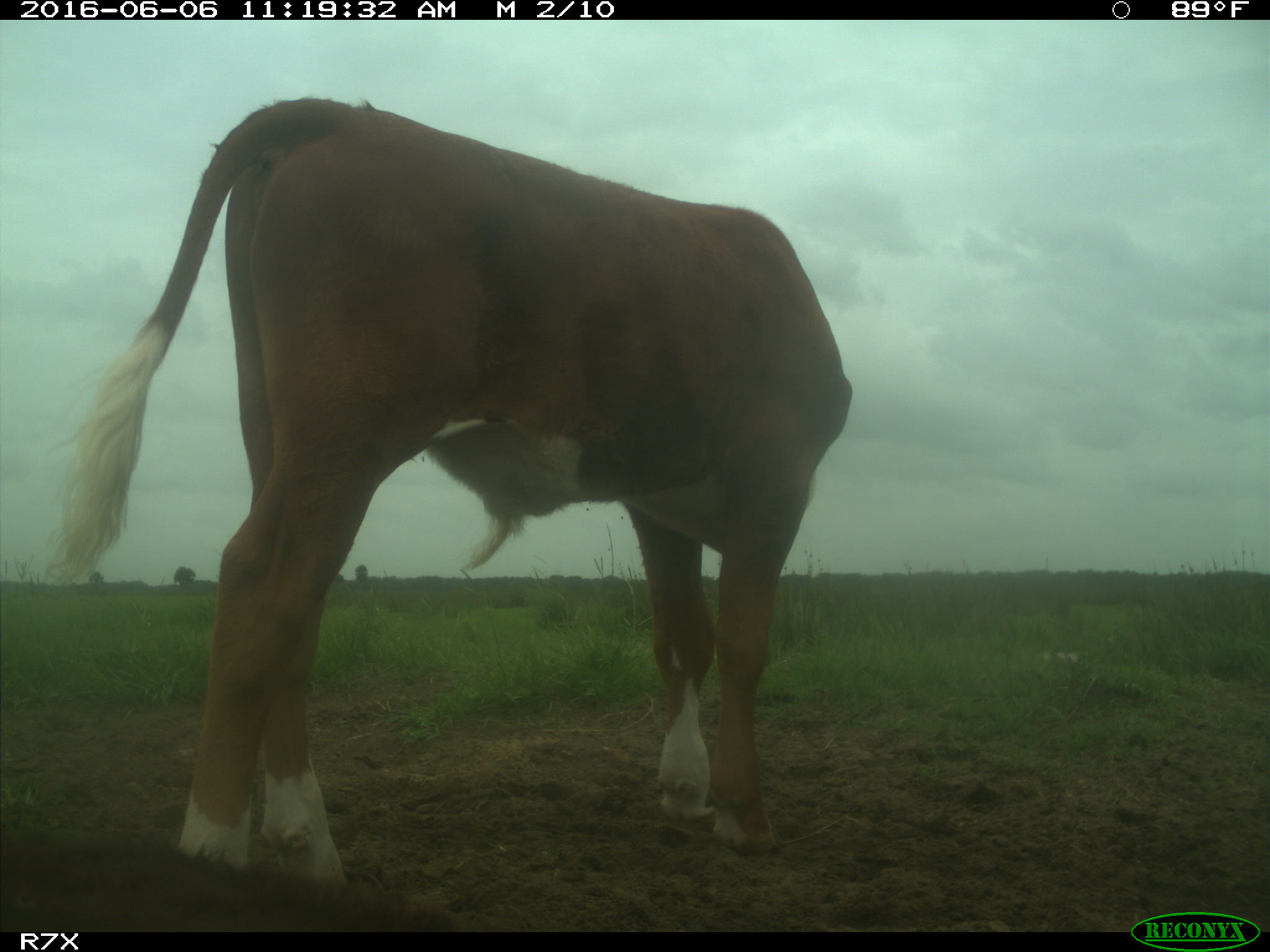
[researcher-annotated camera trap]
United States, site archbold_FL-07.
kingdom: Animalia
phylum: Chordata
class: Mammalia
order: Artiodactyla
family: Bovidae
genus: Bos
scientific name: Bos taurus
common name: domestic cow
Bos taurus (domestic cow).